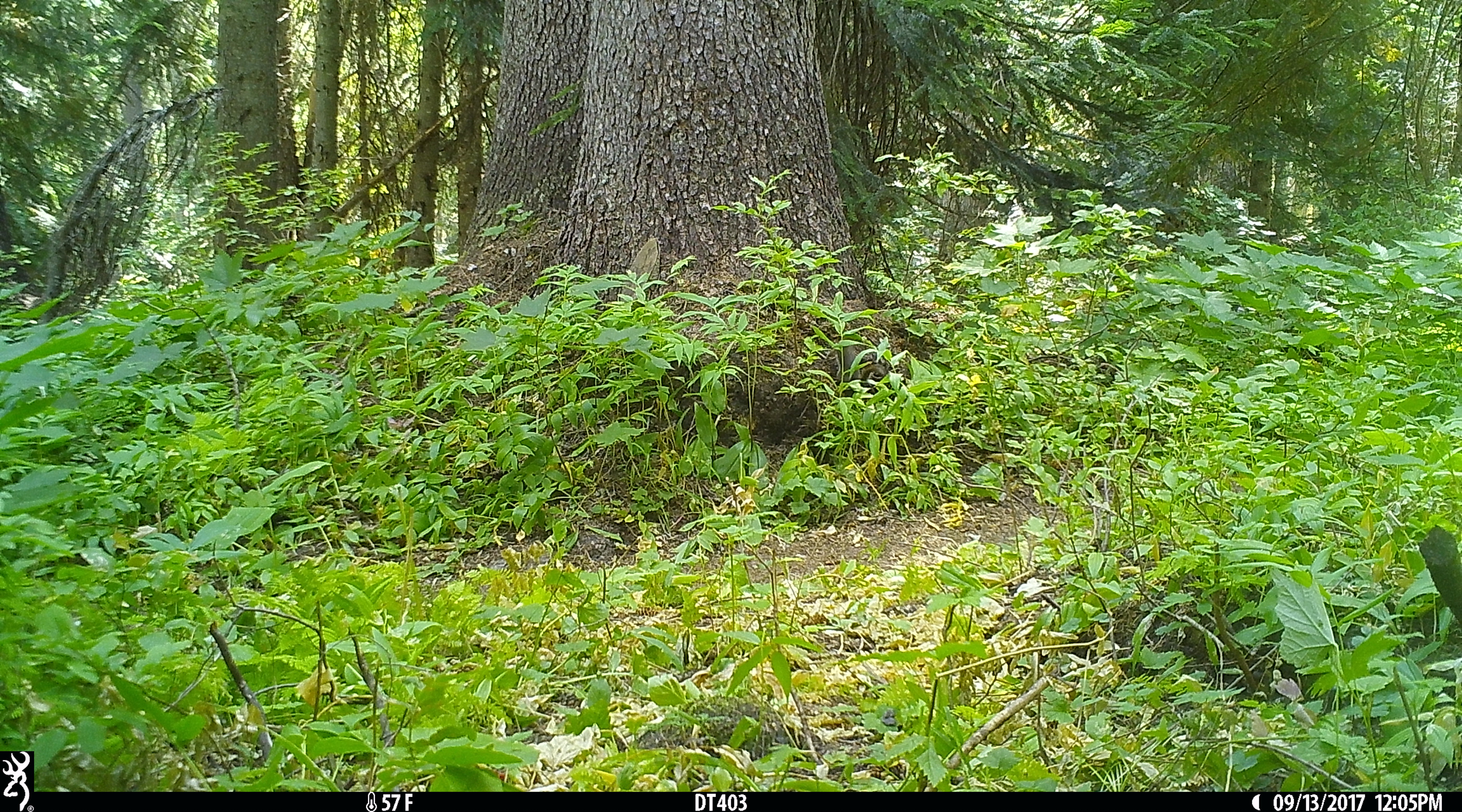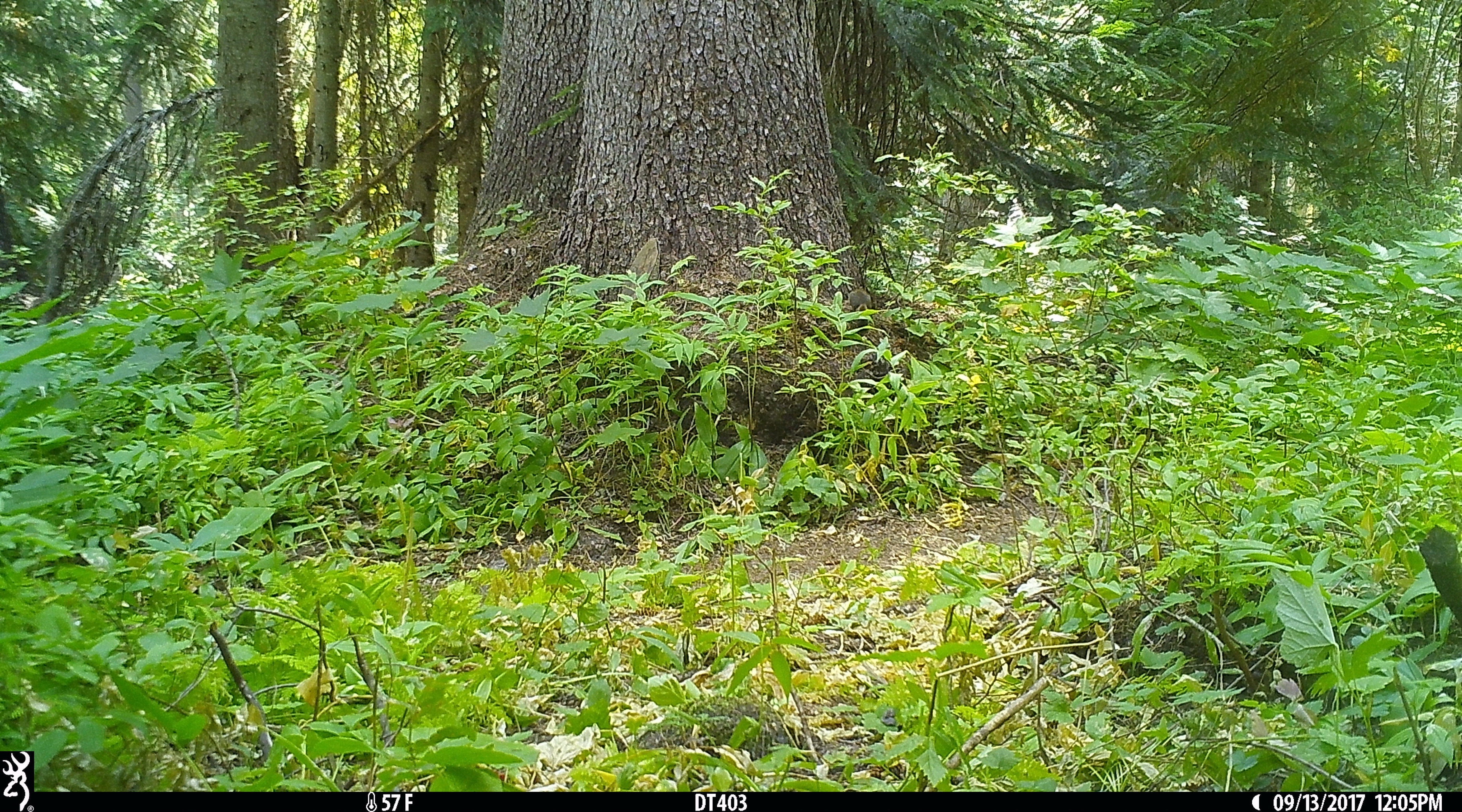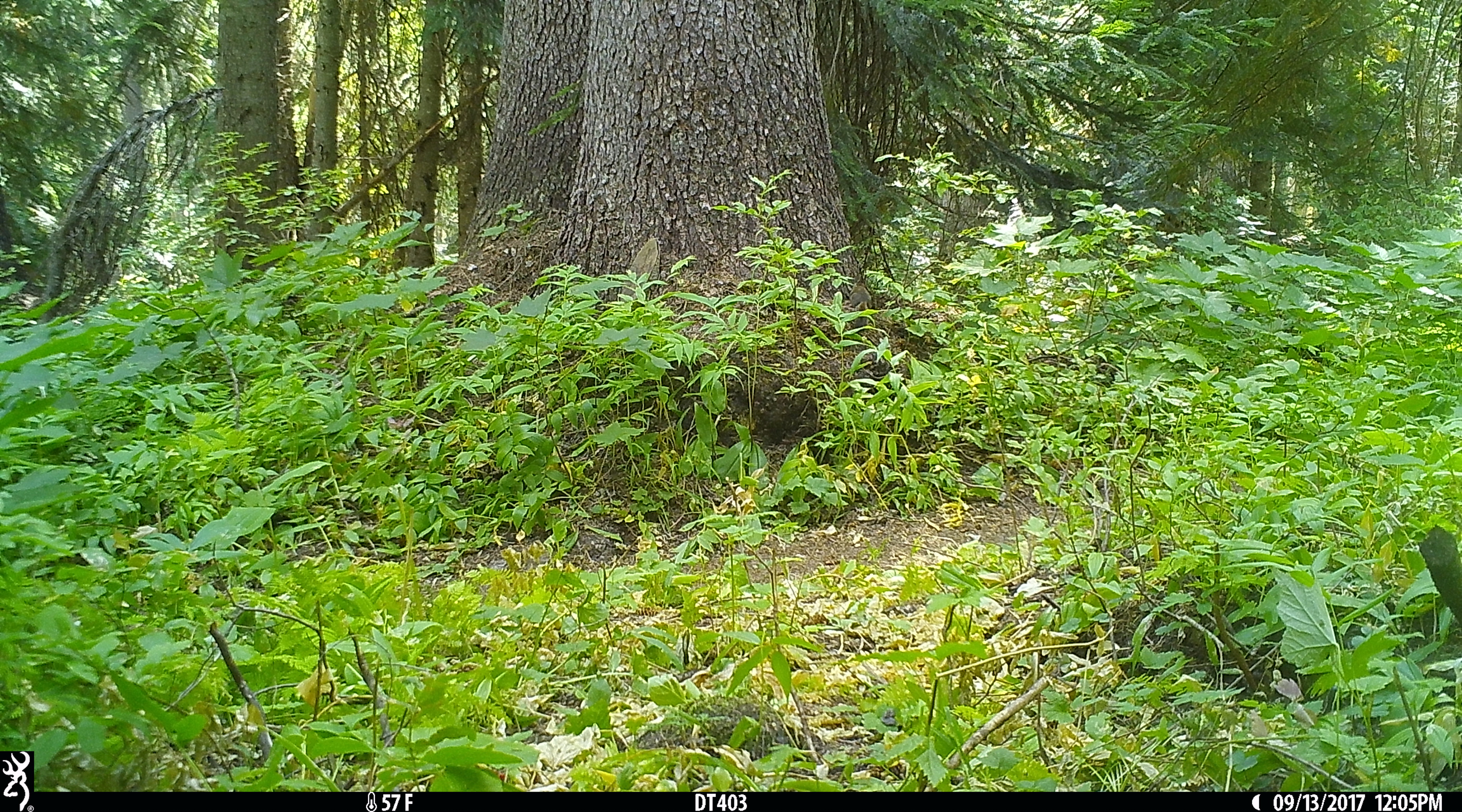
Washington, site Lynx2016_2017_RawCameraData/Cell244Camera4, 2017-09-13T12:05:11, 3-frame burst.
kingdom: Animalia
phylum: Chordata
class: Mammalia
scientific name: Mammalia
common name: small mammal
Small mammal (Mammalia). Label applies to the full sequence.